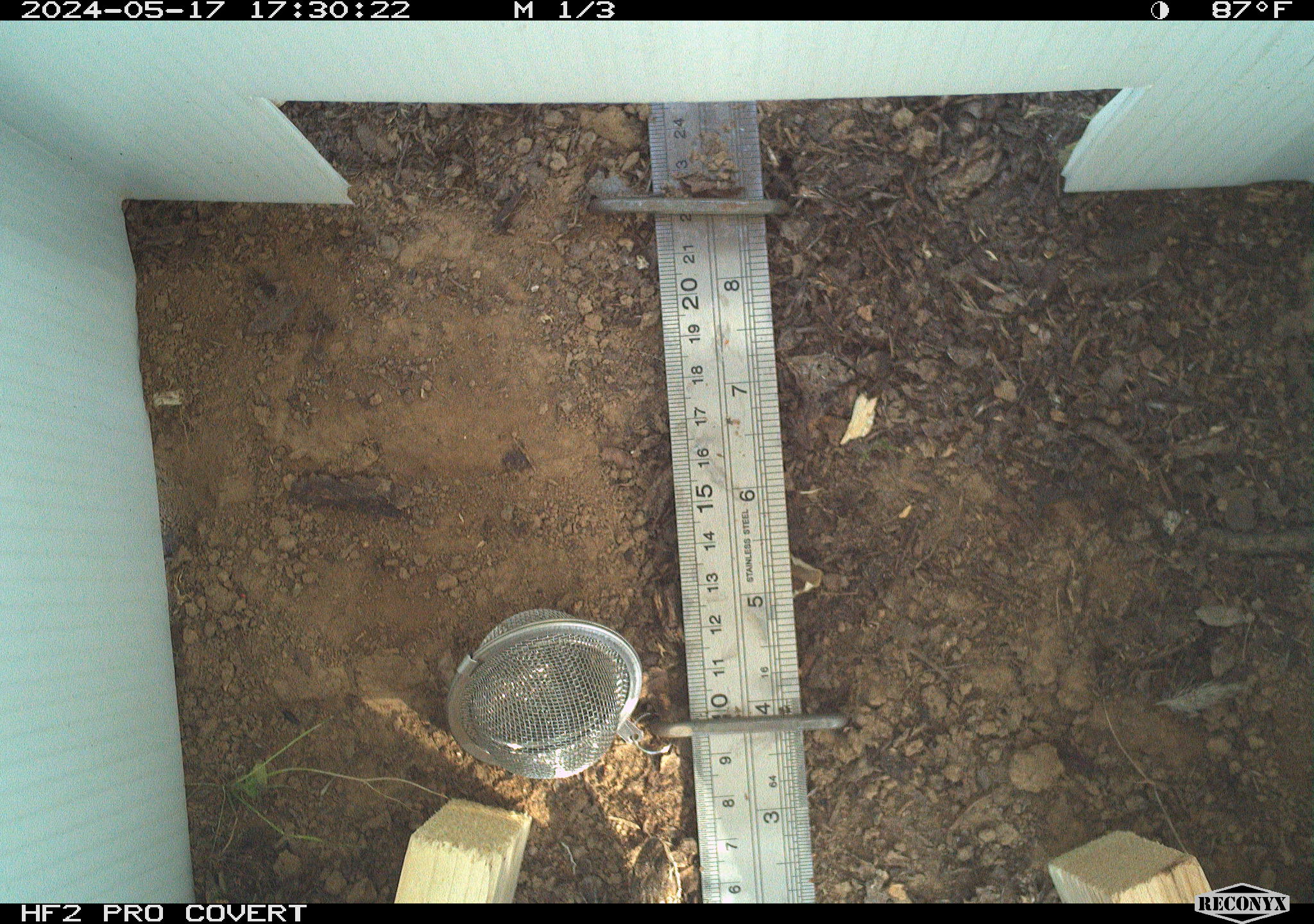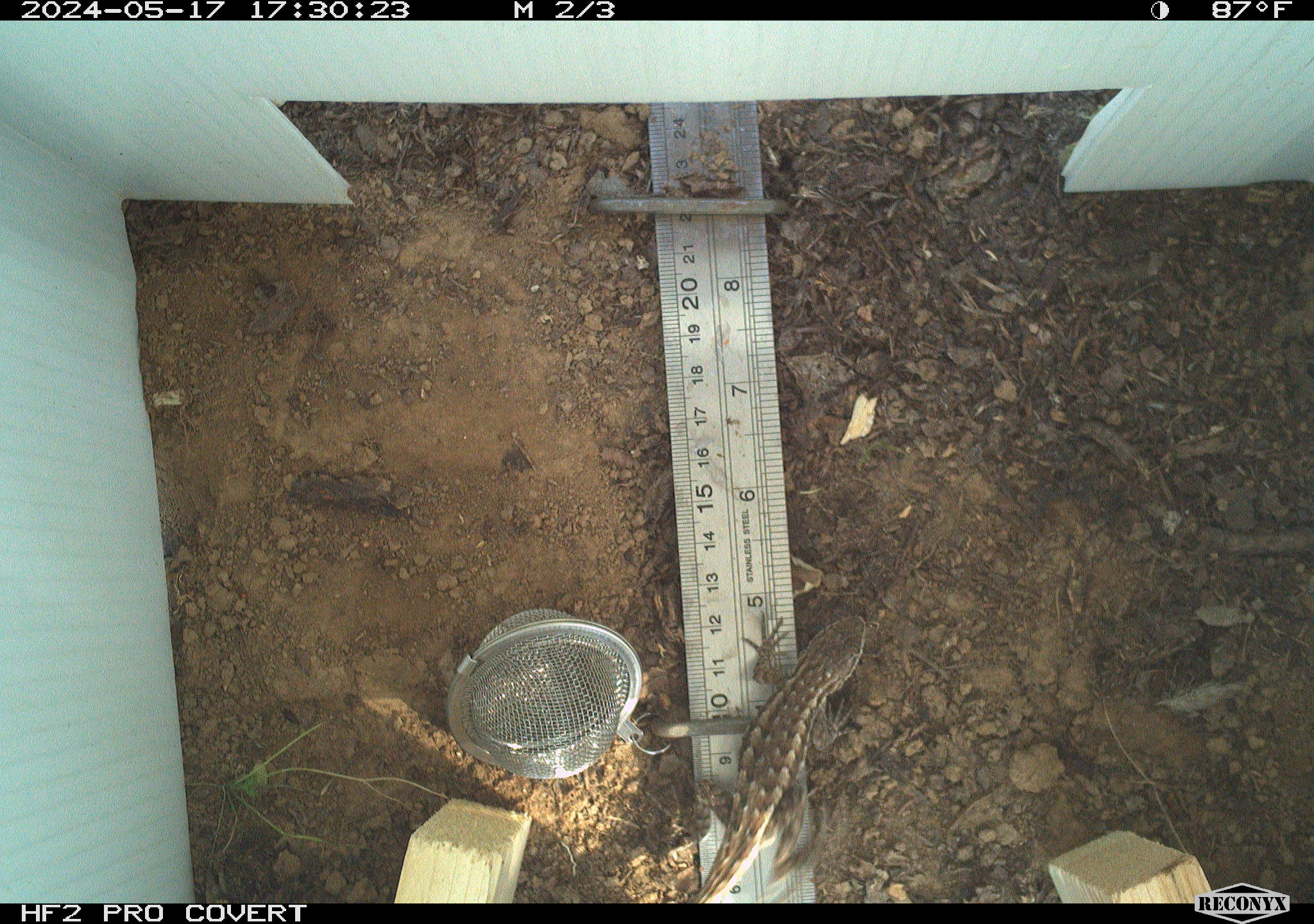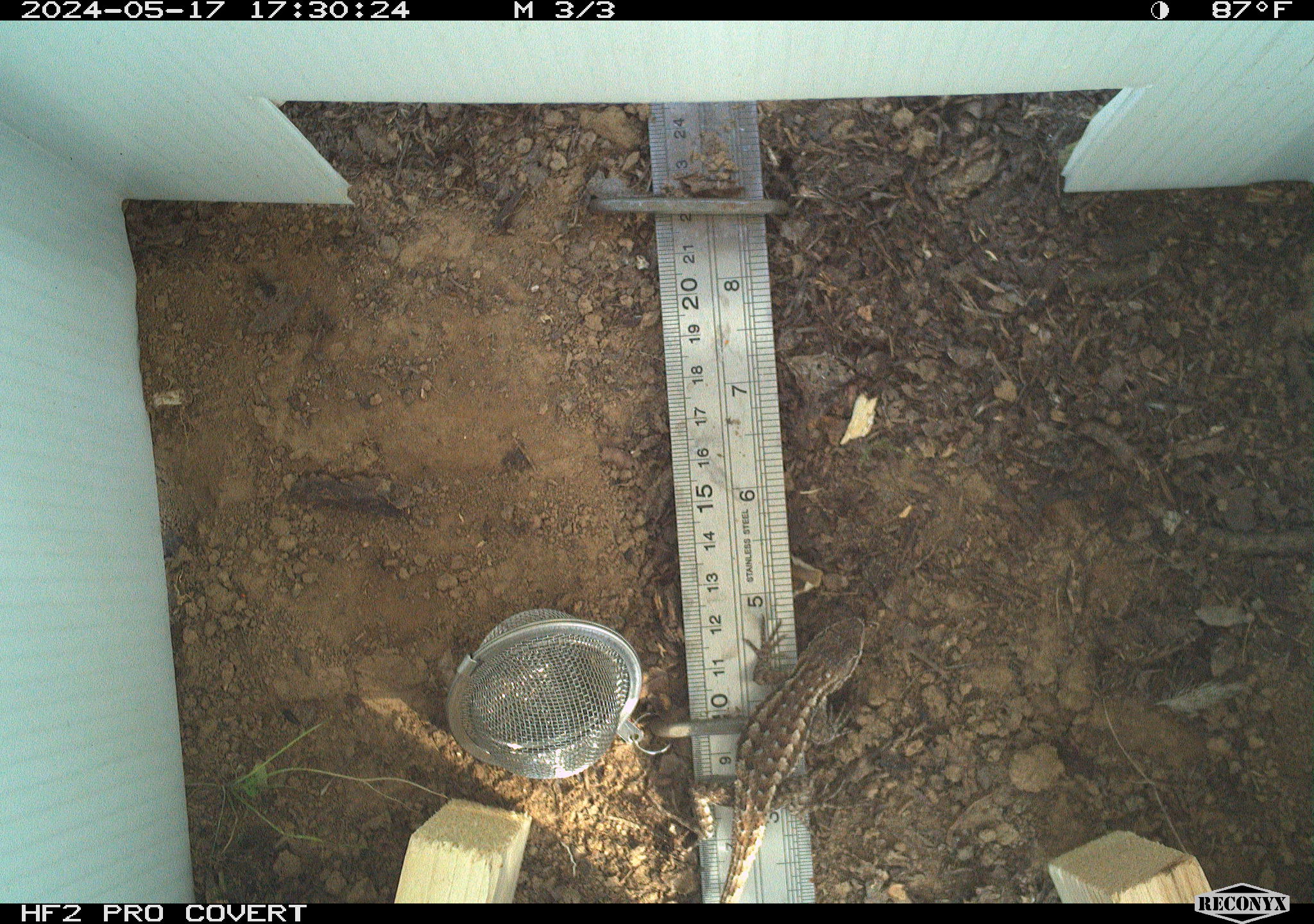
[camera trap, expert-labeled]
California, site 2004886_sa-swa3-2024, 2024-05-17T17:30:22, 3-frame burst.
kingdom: Animalia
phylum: Chordata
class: Reptilia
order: Squamata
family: Phrynosomatidae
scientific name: Phrynosomatidae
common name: phrynosomatid lizards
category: phrynosomatidae family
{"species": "phrynosomatidae family (phrynosomatid lizards) (Phrynosomatidae)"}